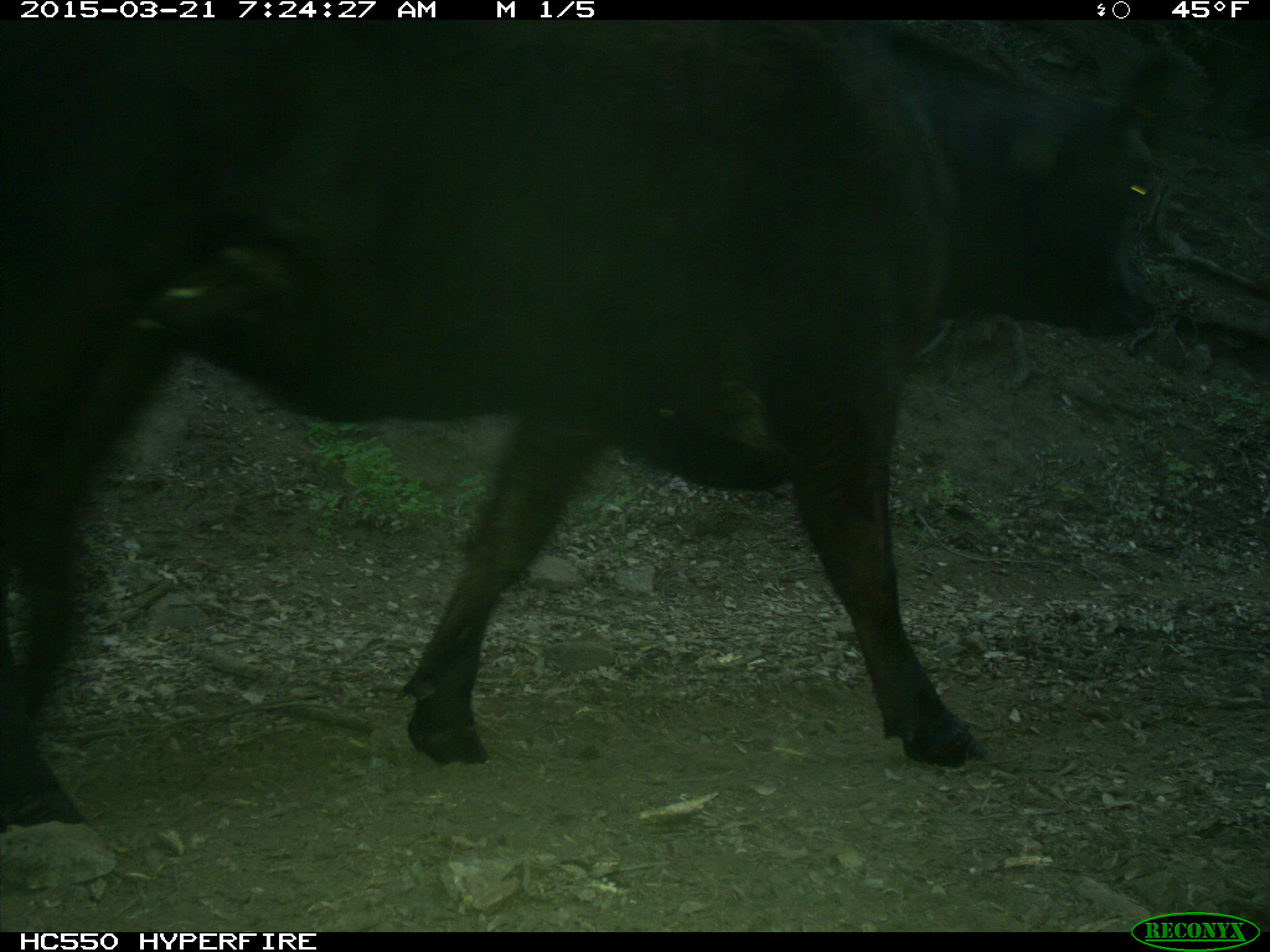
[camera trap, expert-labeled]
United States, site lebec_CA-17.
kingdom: Animalia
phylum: Chordata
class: Mammalia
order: Artiodactyla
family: Bovidae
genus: Bos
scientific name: Bos taurus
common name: domestic cow